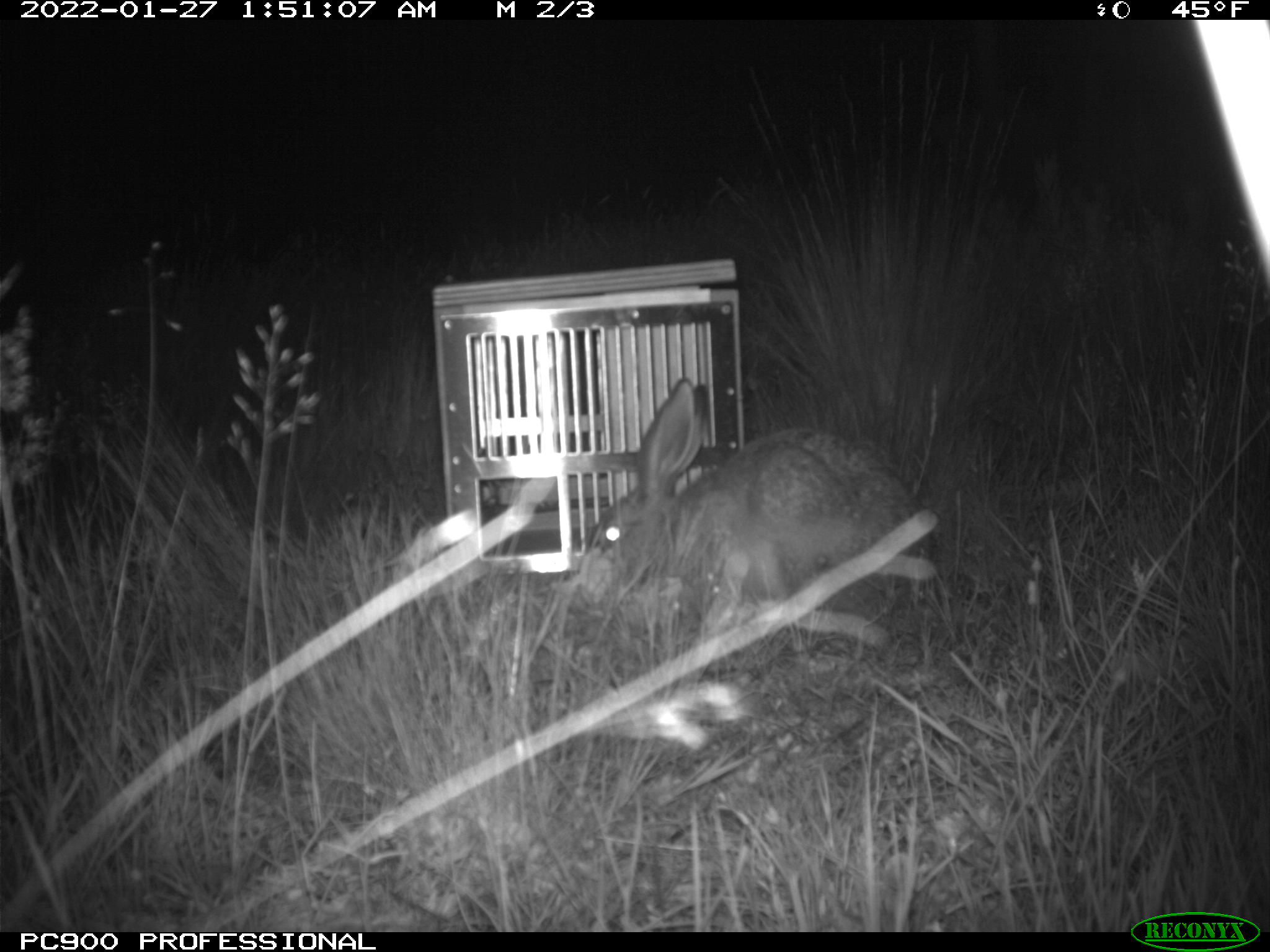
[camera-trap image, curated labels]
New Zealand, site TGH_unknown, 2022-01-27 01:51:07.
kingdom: Animalia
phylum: Chordata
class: Mammalia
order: Lagomorpha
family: Leporidae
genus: Lepus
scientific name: Lepus europaeus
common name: brown hare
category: hare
Hare (brown hare) (Lepus europaeus).